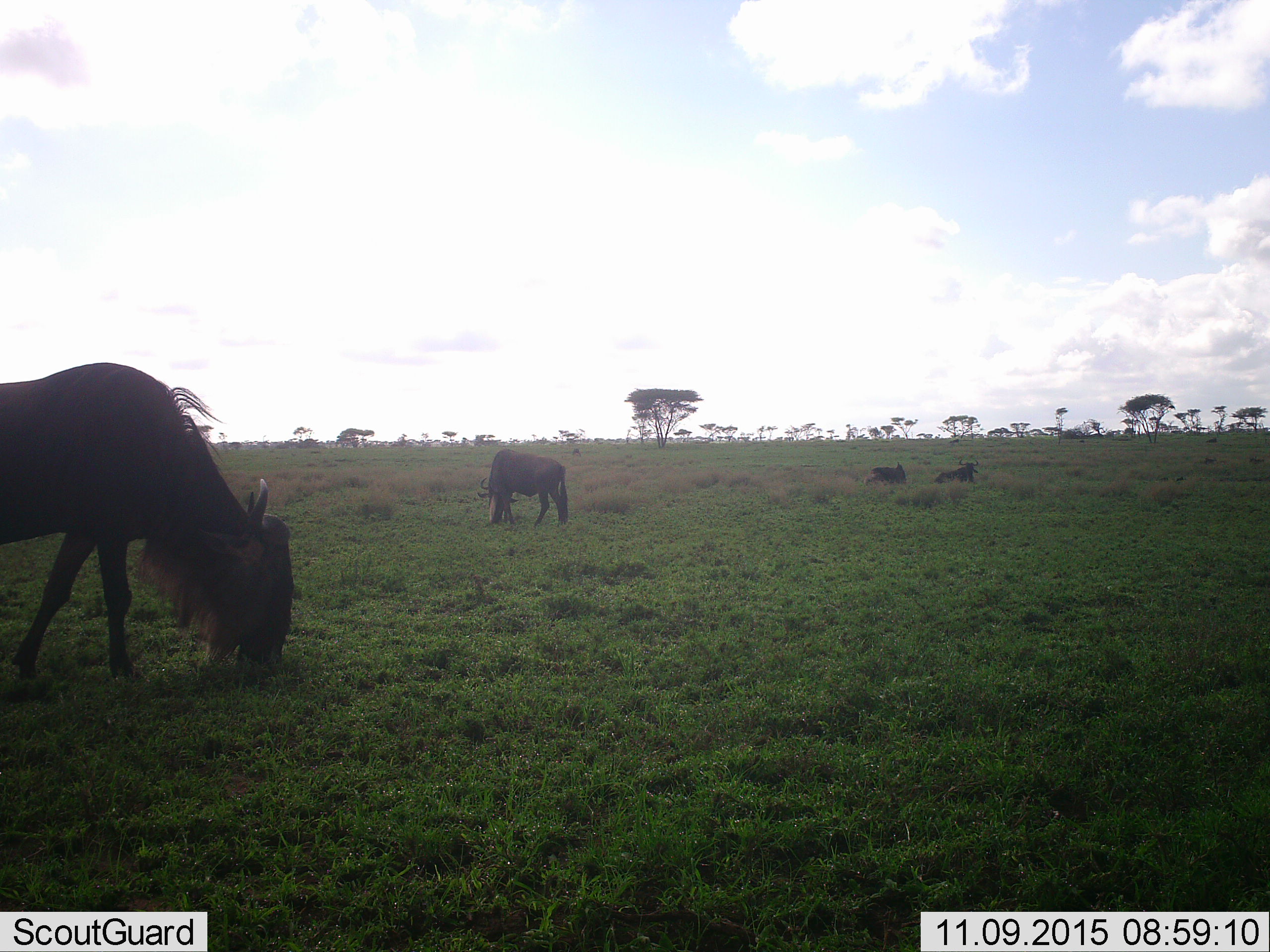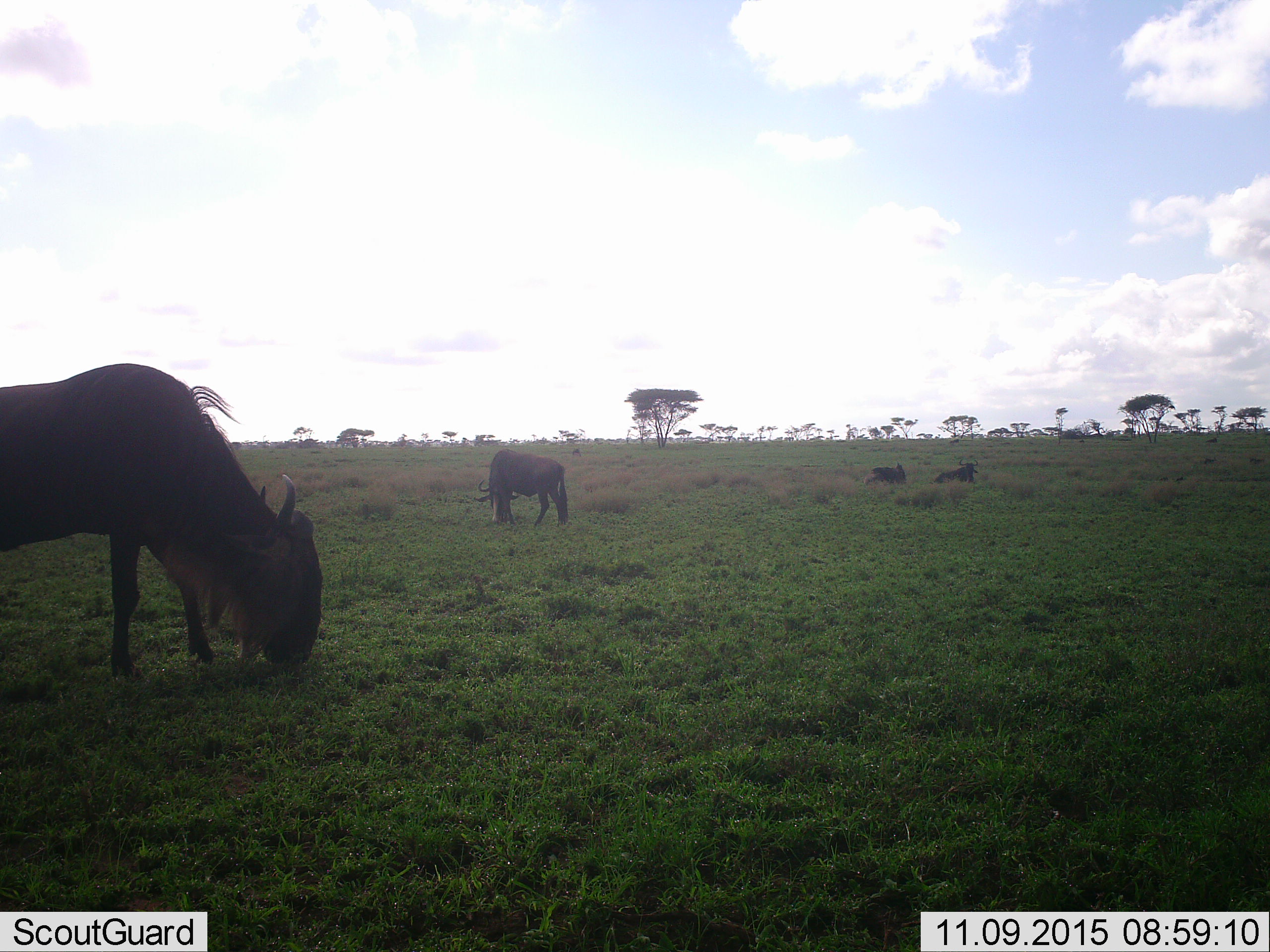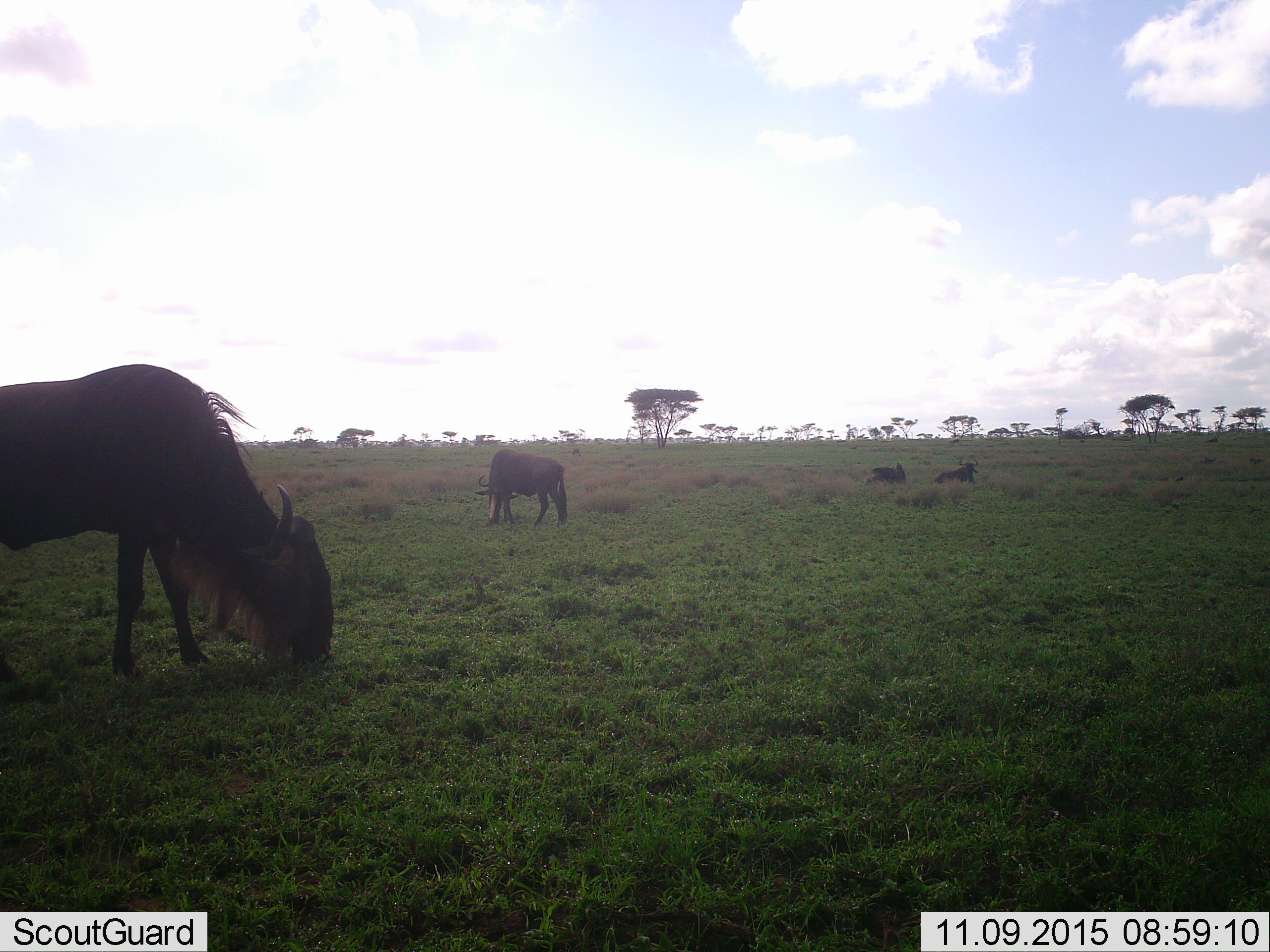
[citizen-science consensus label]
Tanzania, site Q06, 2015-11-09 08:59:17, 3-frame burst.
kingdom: Animalia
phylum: Chordata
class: Mammalia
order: Artiodactyla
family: Bovidae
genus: Connochaetes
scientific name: Connochaetes taurinus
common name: blue wildebeest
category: wildebeest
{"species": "wildebeest (blue wildebeest) (Connochaetes taurinus)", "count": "4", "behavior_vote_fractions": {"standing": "33%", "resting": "78%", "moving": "11%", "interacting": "0%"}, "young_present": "0%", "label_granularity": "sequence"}